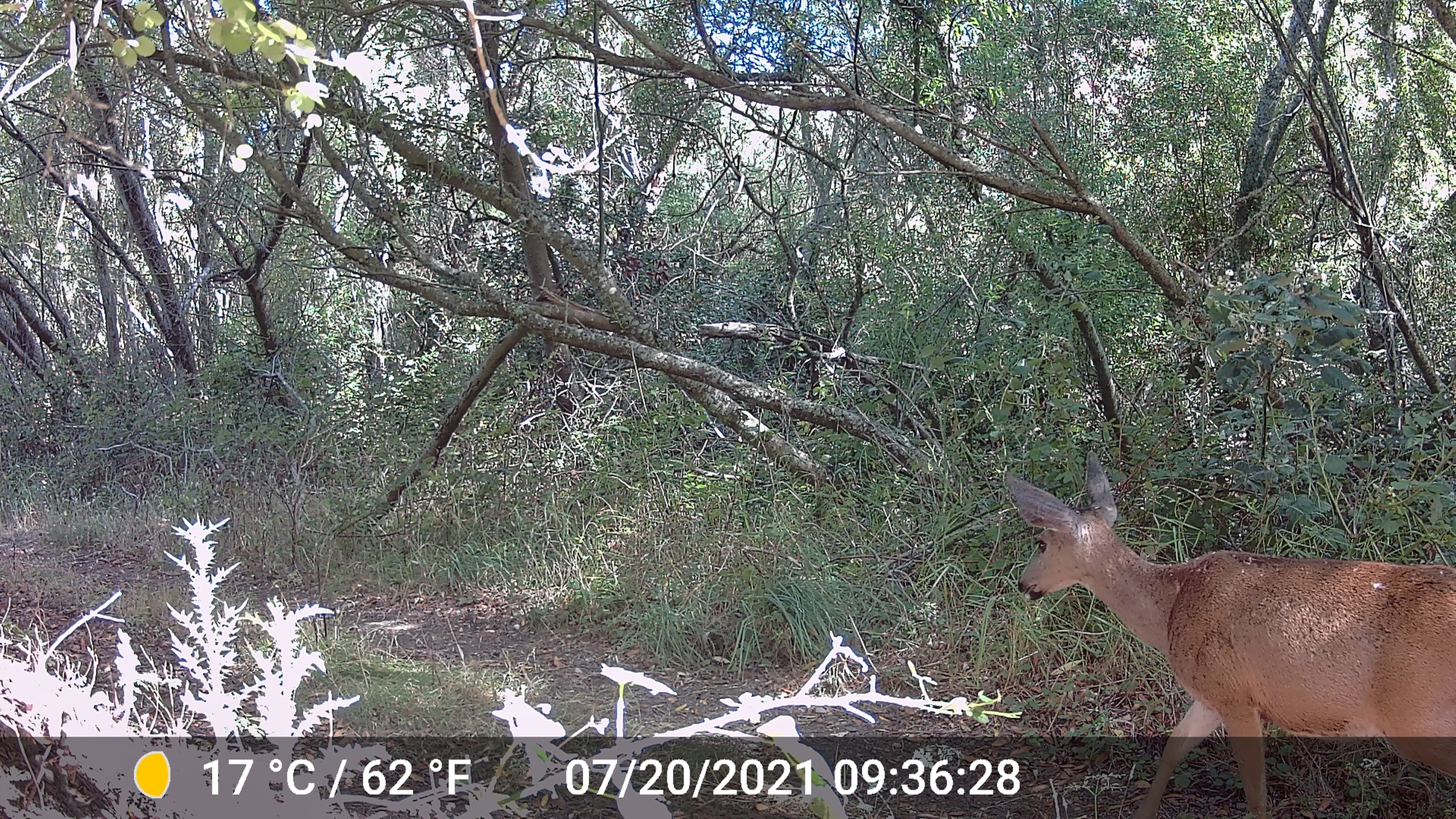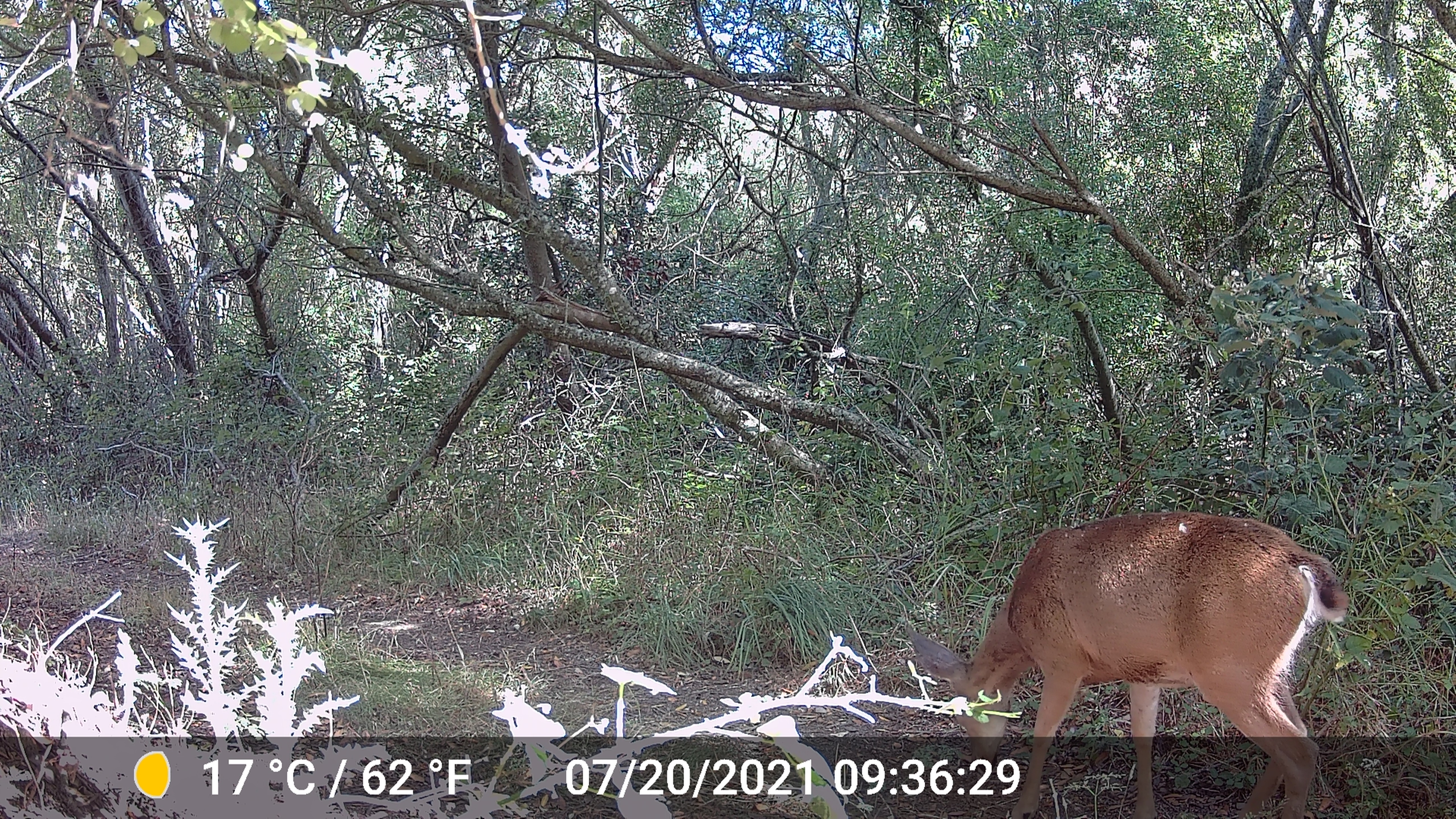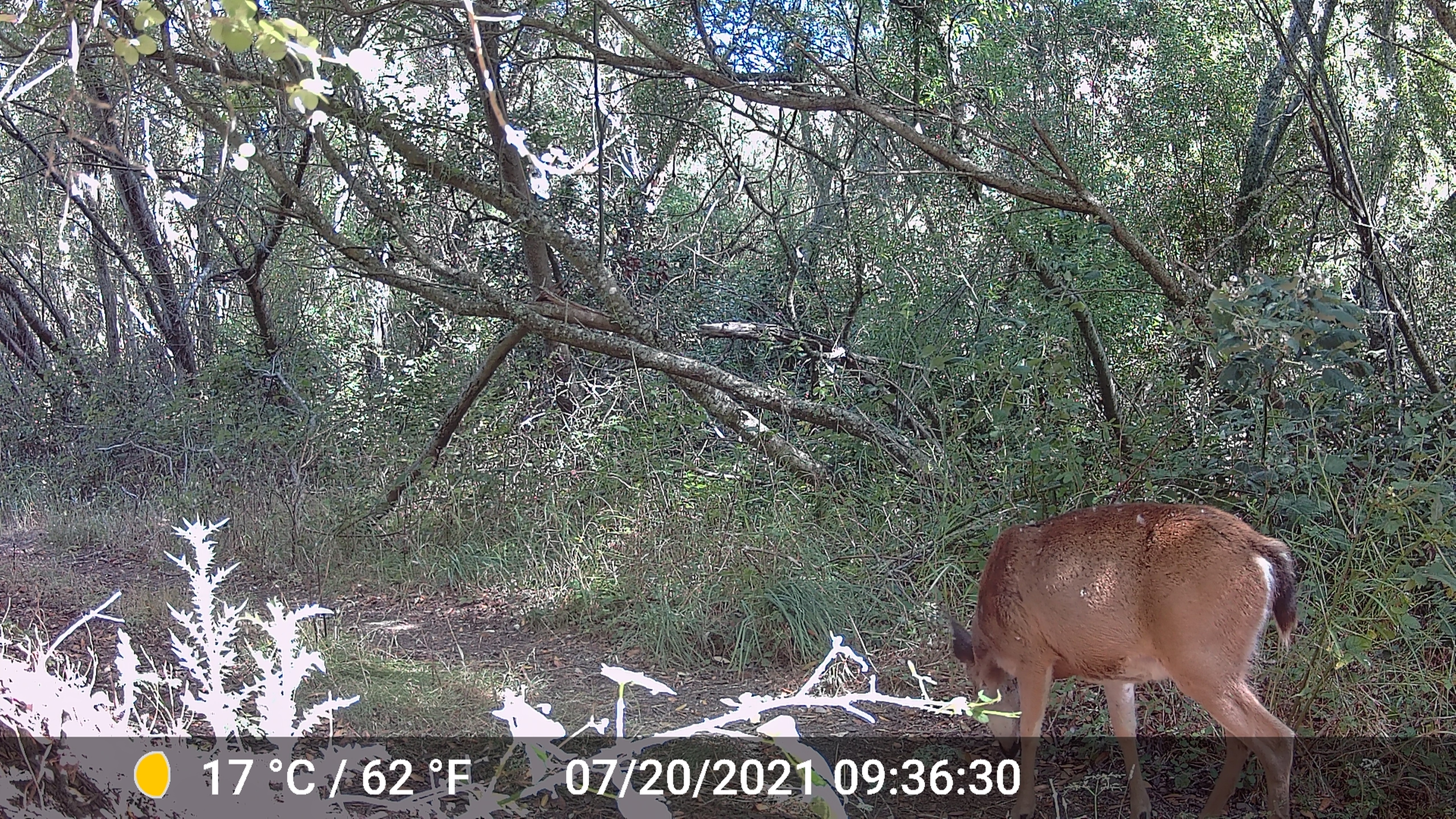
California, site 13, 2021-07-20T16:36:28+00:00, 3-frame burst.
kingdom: Animalia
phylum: Chordata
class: Mammalia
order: Artiodactyla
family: Cervidae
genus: Odocoileus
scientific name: Odocoileus hemionus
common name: mule deer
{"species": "mule deer (Odocoileus hemionus)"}